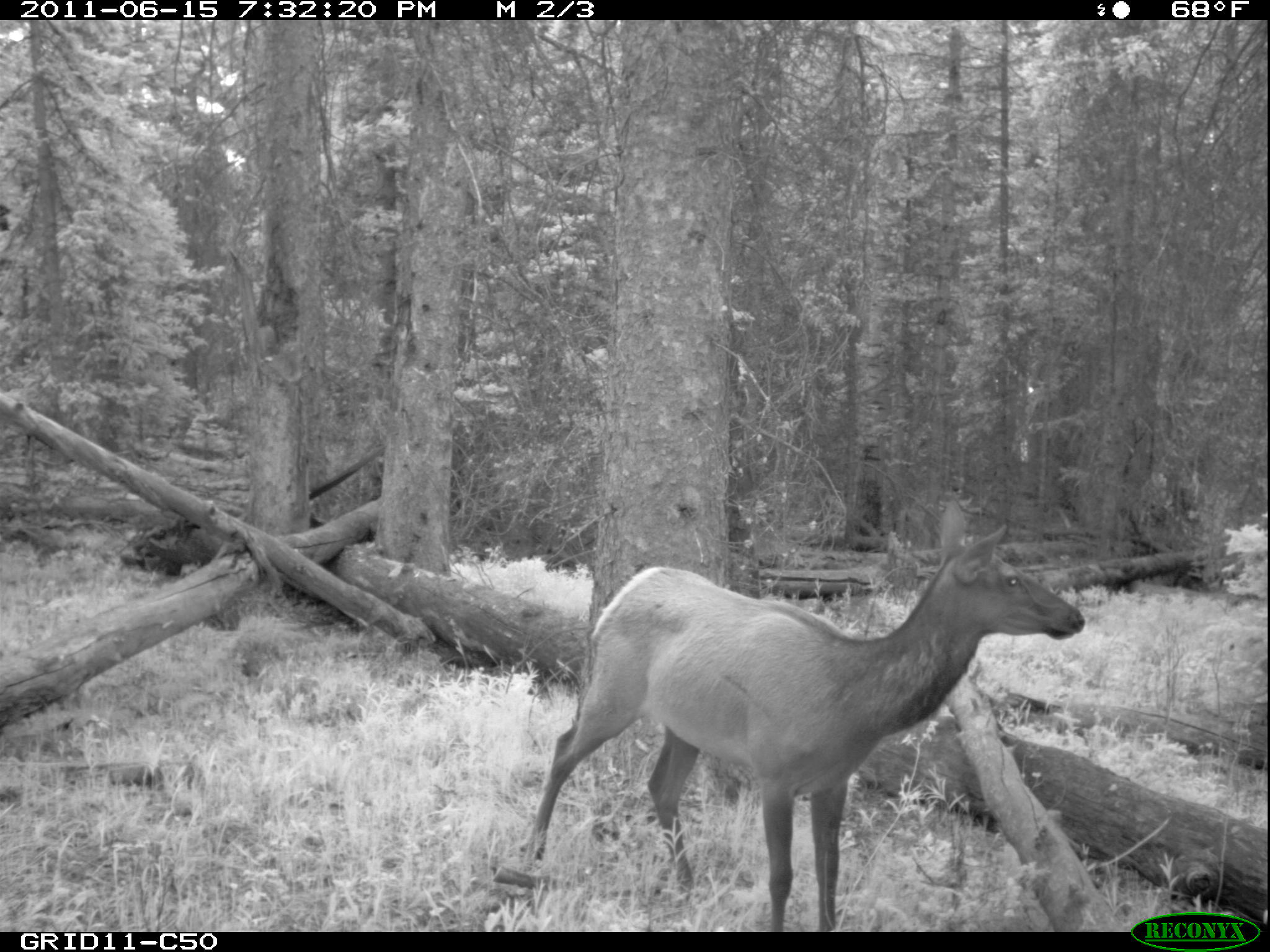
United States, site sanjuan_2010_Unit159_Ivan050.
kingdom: Animalia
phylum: Chordata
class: Mammalia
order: Artiodactyla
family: Cervidae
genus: Cervus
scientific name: Cervus elaphus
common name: red deer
Cervus elaphus (red deer).